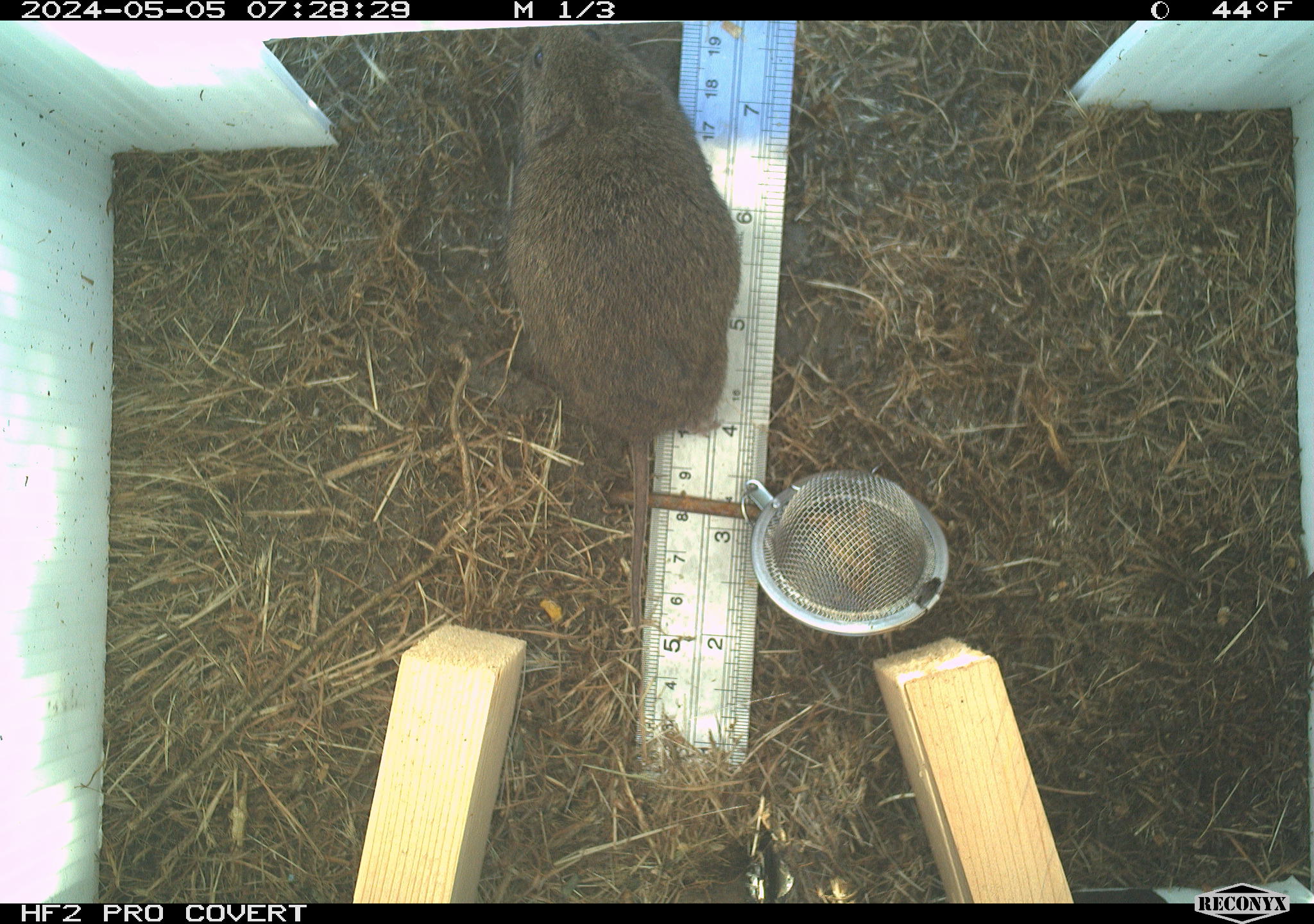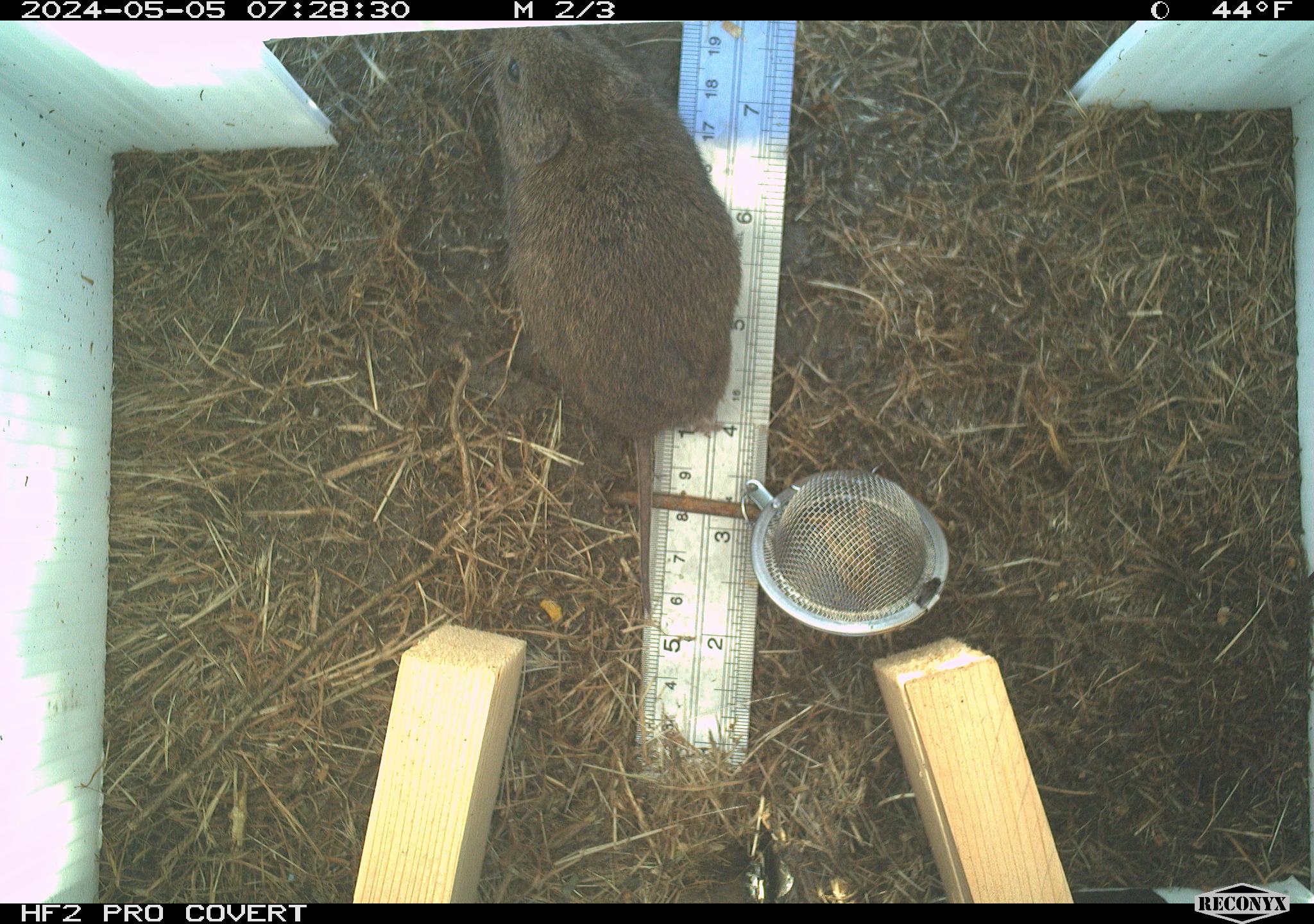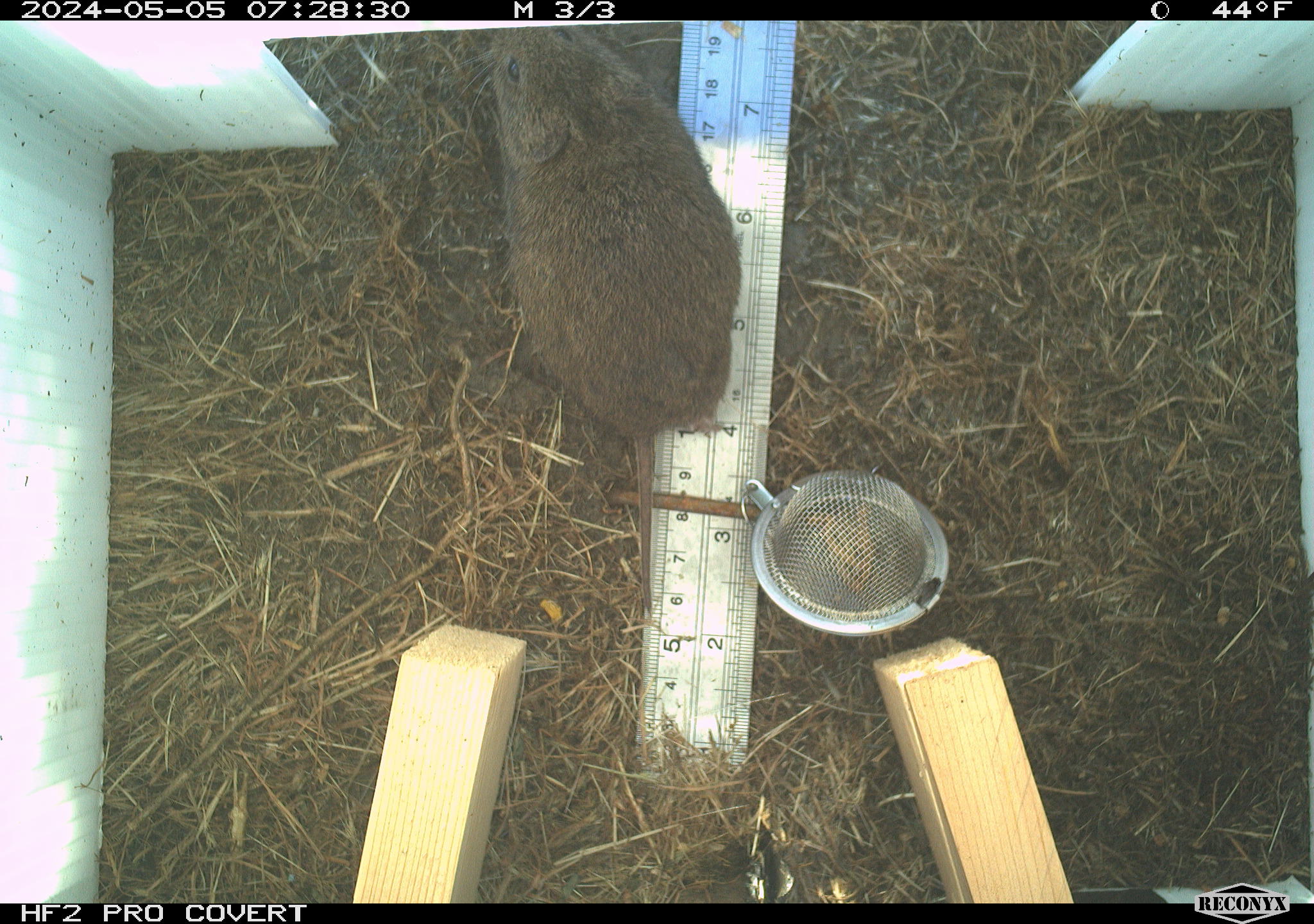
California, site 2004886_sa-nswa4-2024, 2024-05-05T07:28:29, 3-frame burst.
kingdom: Animalia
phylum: Chordata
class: Mammalia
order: Rodentia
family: Cricetidae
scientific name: Arvicolinae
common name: voles, lemmings, and muskrats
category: arvicolinae subfamily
Arvicolinae subfamily (voles, lemmings, and muskrats) (Arvicolinae).